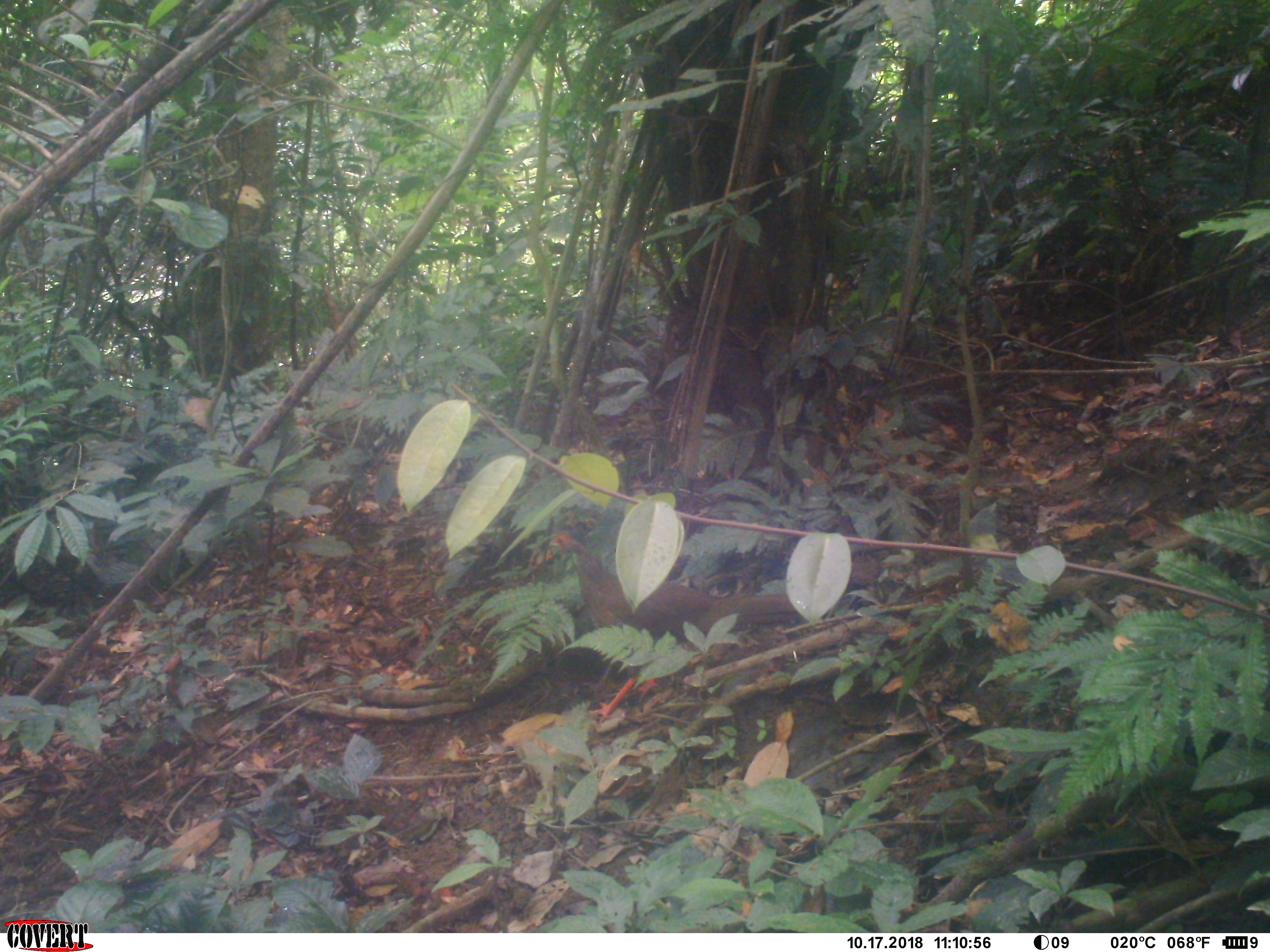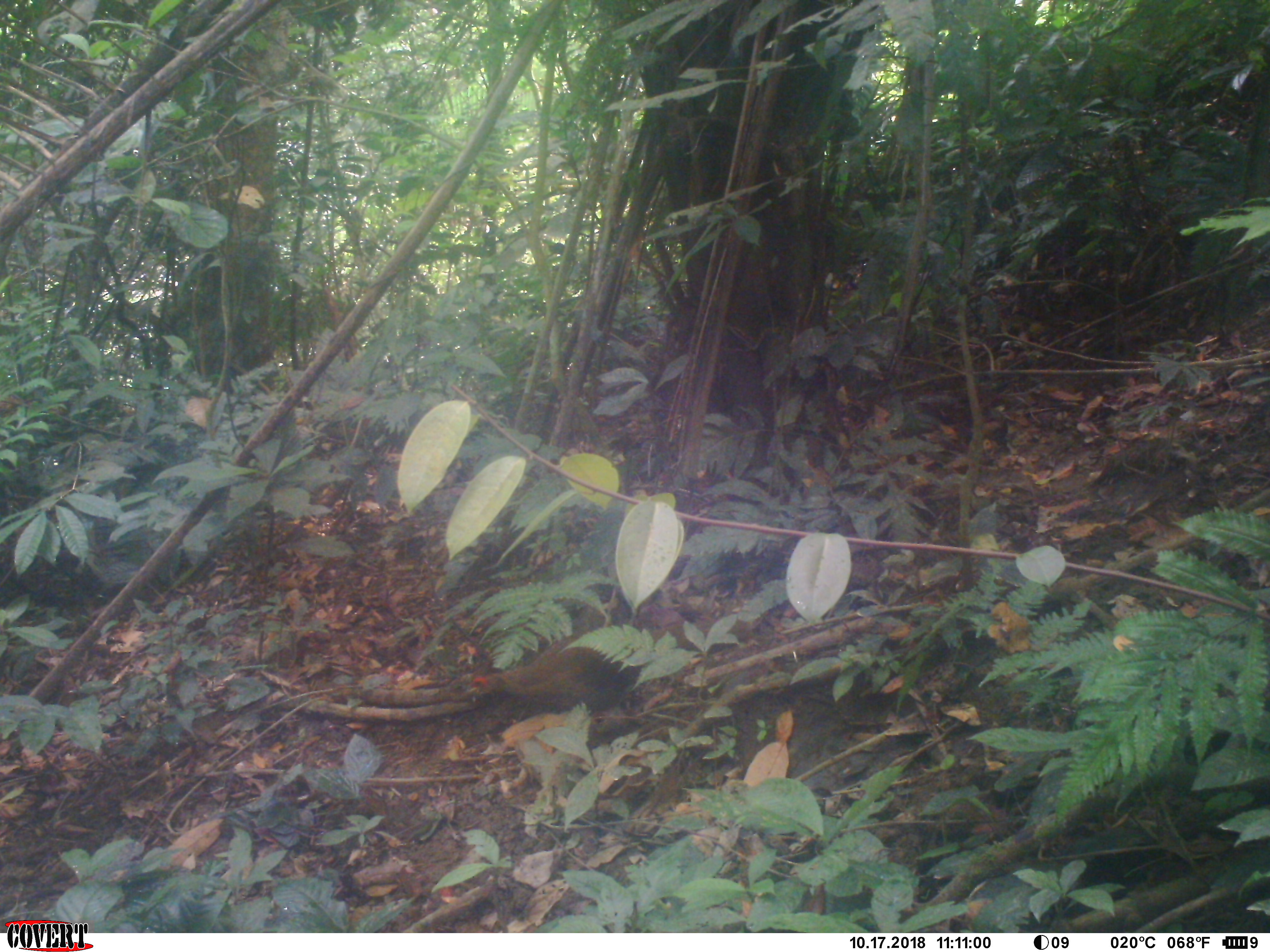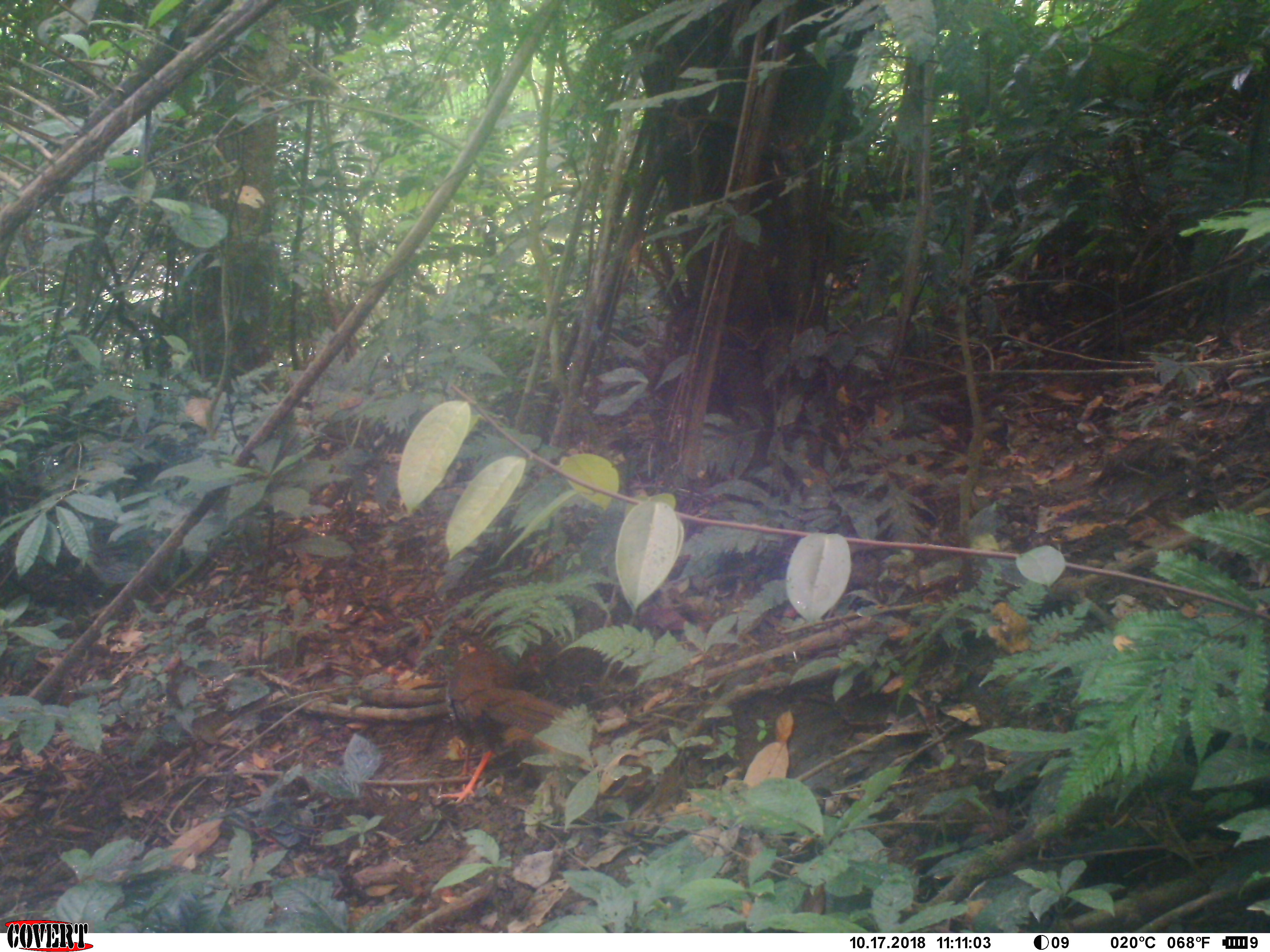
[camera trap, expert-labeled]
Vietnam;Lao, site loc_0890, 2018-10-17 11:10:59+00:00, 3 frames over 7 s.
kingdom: Animalia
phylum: Chordata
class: Aves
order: Galliformes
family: Phasianidae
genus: Lophura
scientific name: Lophura nycthemera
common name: silver pheasant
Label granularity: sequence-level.